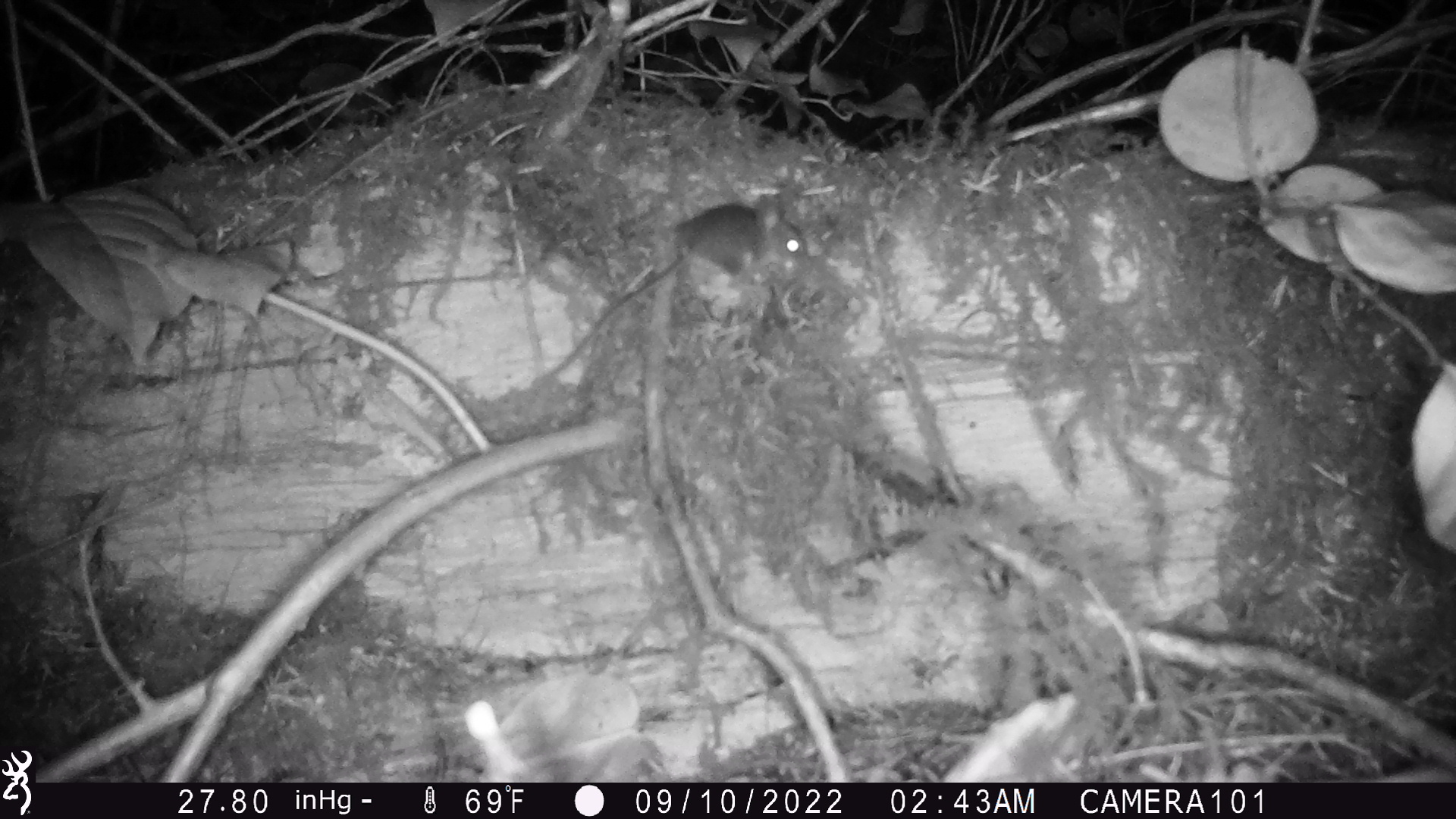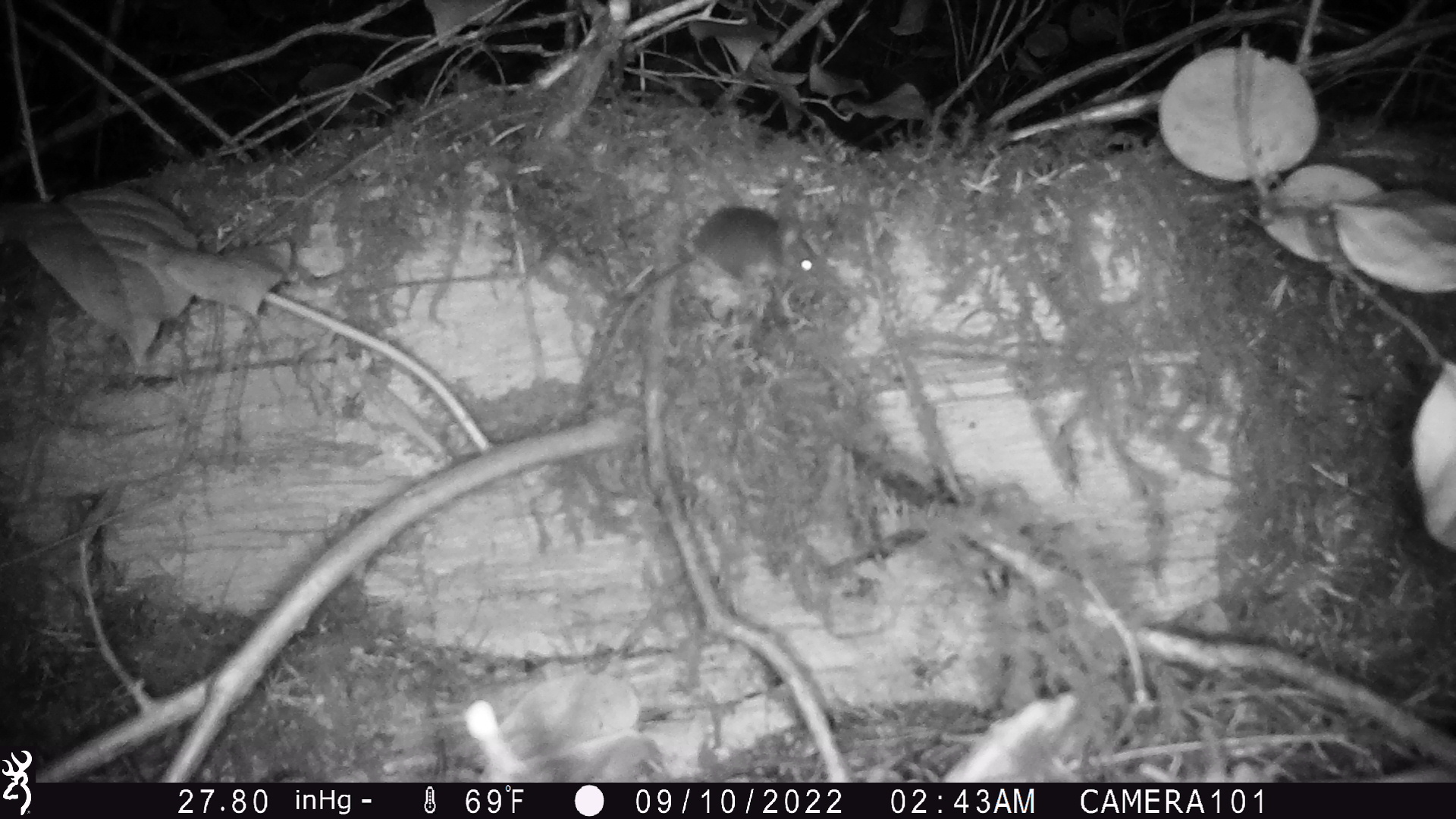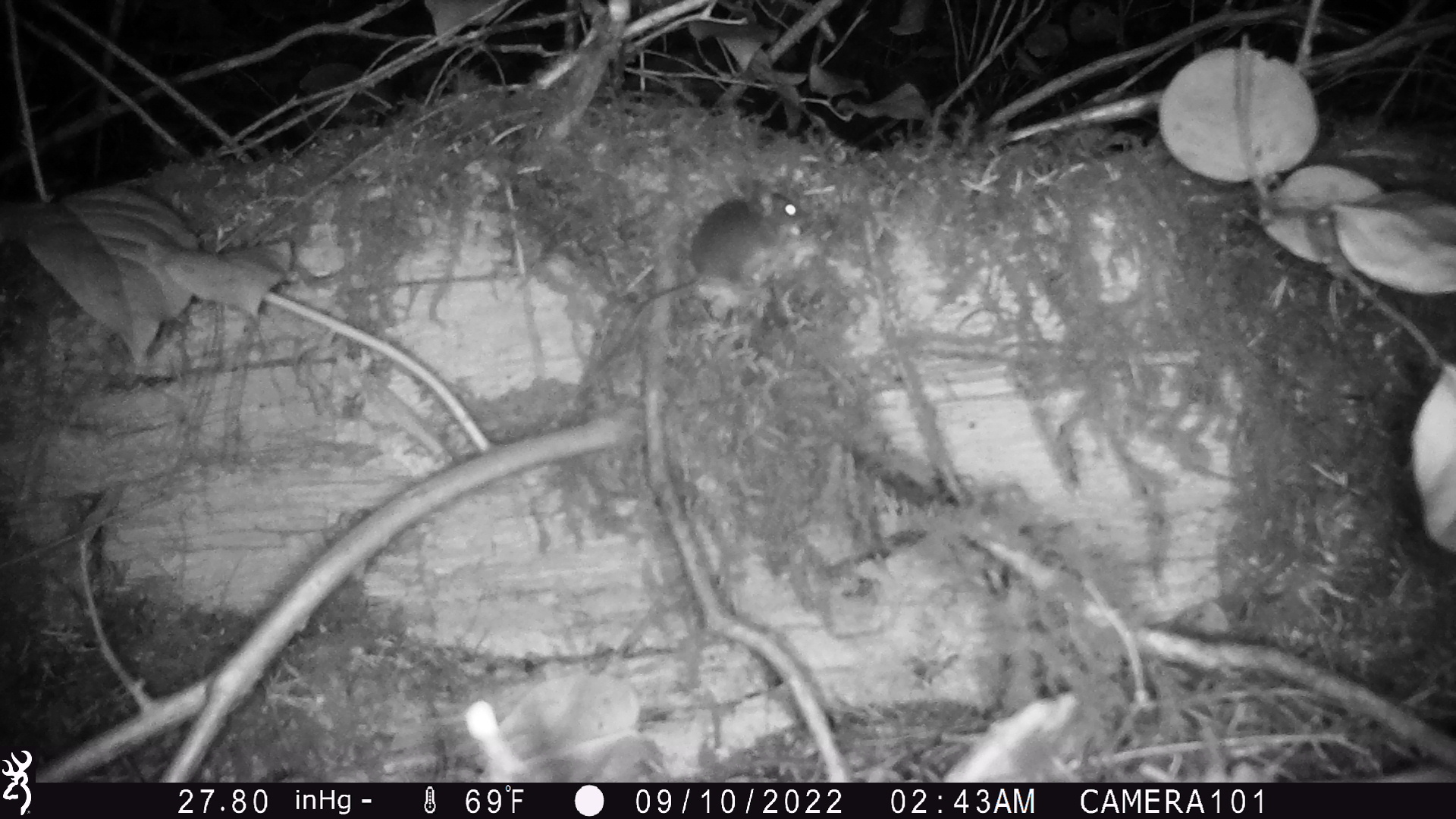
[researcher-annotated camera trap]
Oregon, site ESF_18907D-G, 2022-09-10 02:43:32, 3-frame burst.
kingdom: Animalia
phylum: Chordata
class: Mammalia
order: Rodentia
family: Cricetidae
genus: Neotoma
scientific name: Neotoma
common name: woodrats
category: neotoma species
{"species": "neotoma species (woodrats) (Neotoma)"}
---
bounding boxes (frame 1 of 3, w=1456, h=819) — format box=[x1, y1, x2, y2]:
neotoma species: box=[523, 193, 815, 381]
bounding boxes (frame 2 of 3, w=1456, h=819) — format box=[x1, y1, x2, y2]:
neotoma species: box=[580, 198, 830, 378]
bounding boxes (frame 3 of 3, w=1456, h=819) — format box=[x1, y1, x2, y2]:
neotoma species: box=[576, 179, 813, 392]